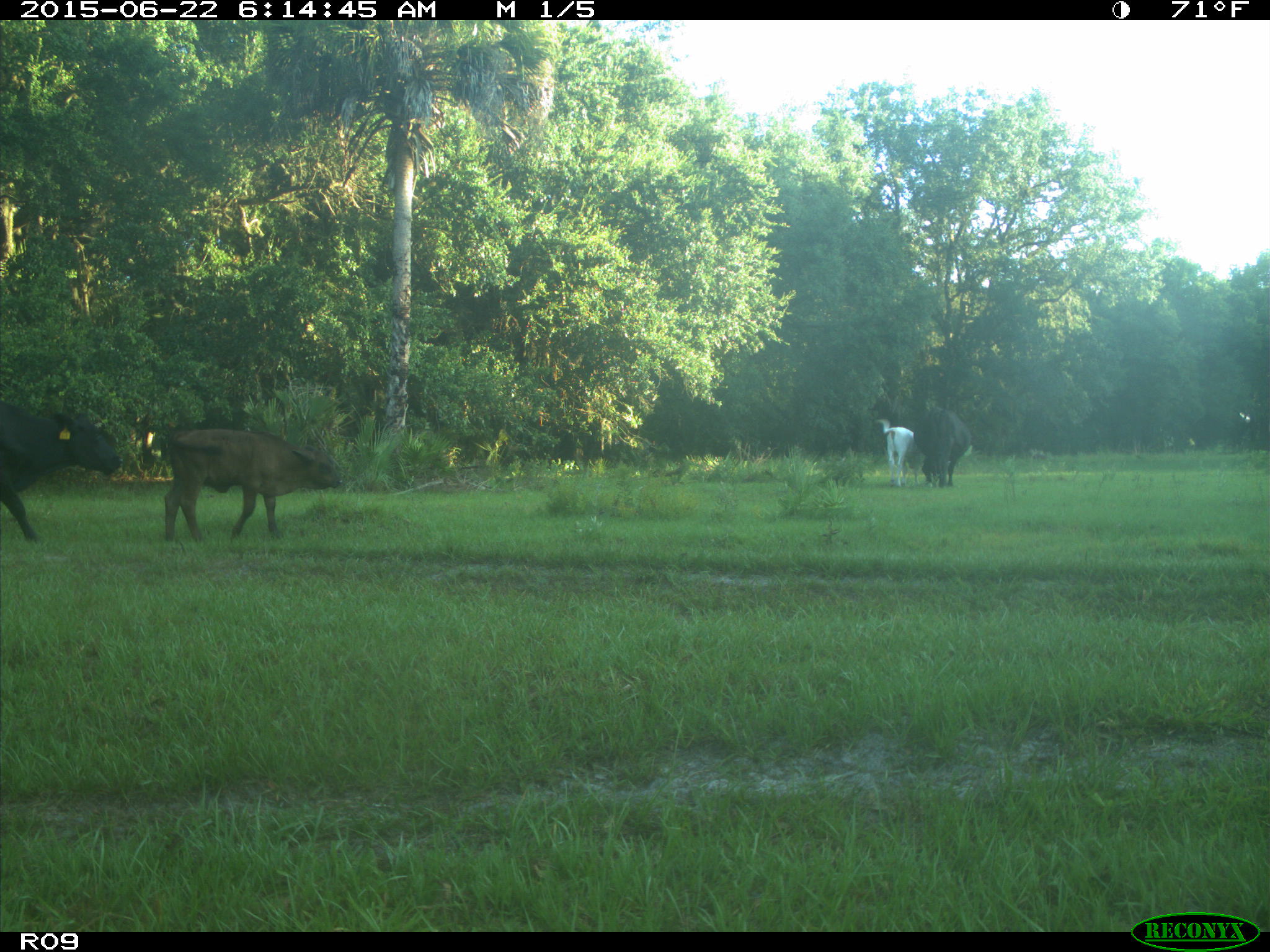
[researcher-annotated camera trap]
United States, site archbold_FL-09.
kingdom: Animalia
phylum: Chordata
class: Mammalia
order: Artiodactyla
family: Bovidae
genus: Bos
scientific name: Bos taurus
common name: domestic cow